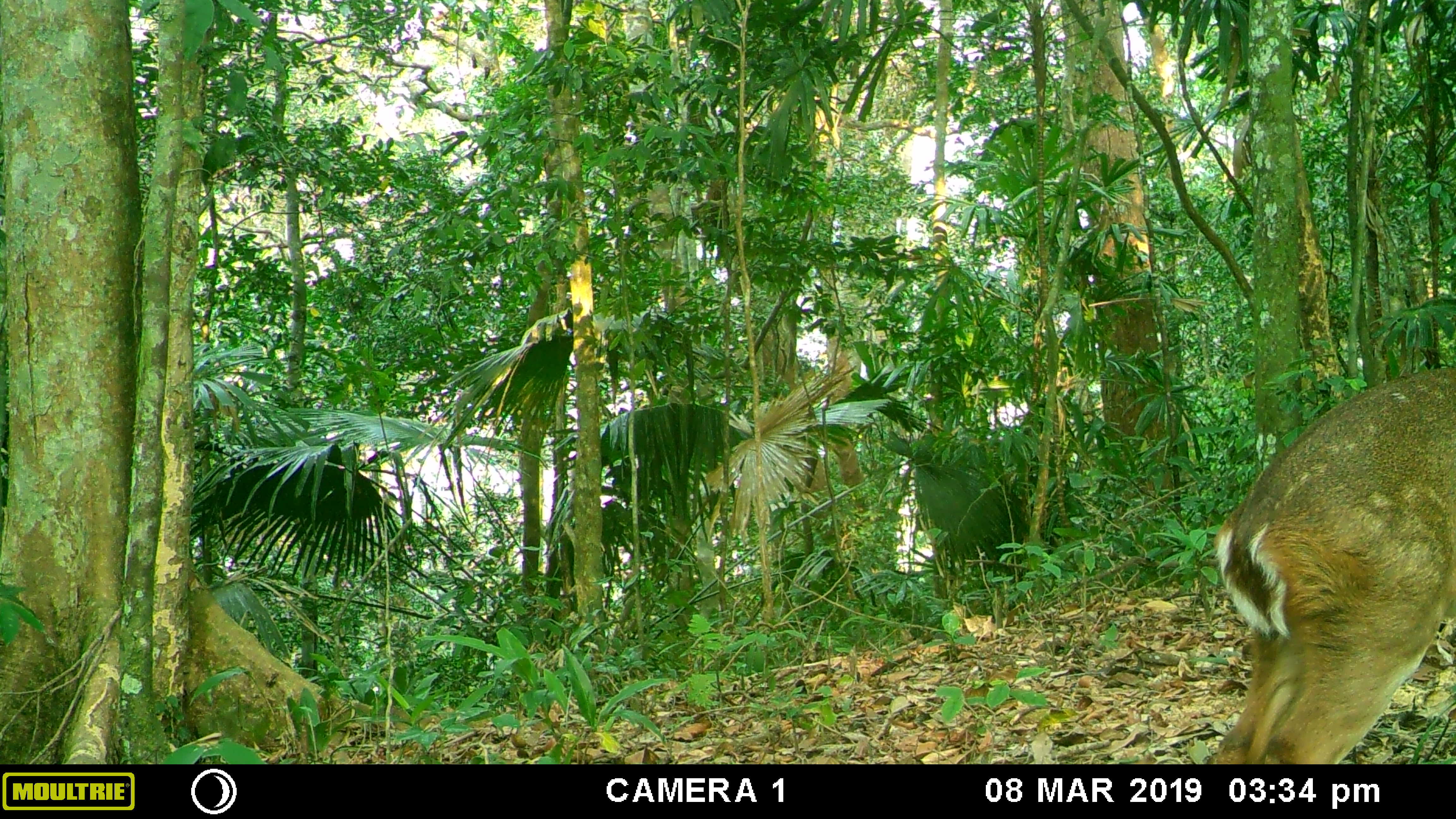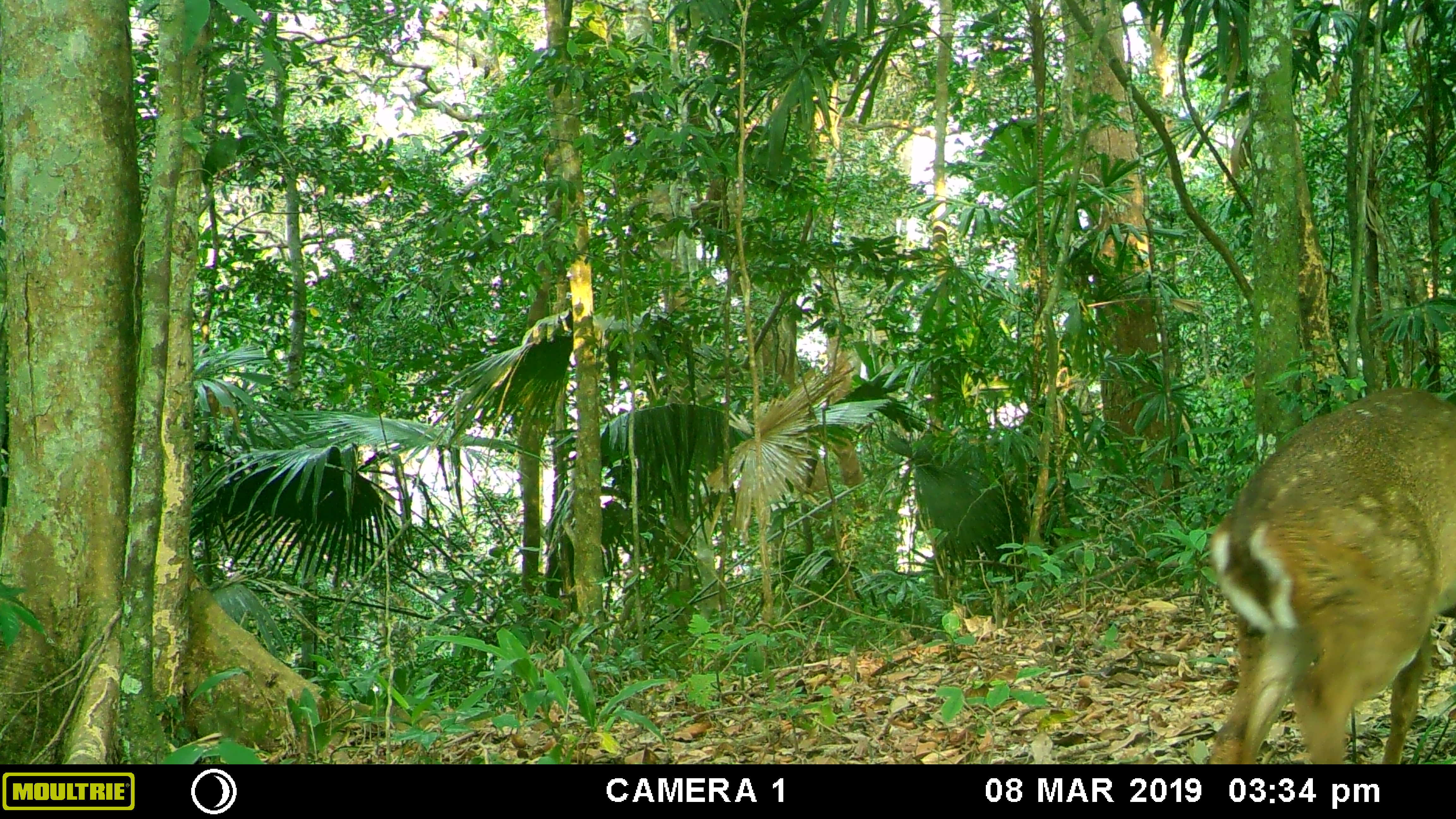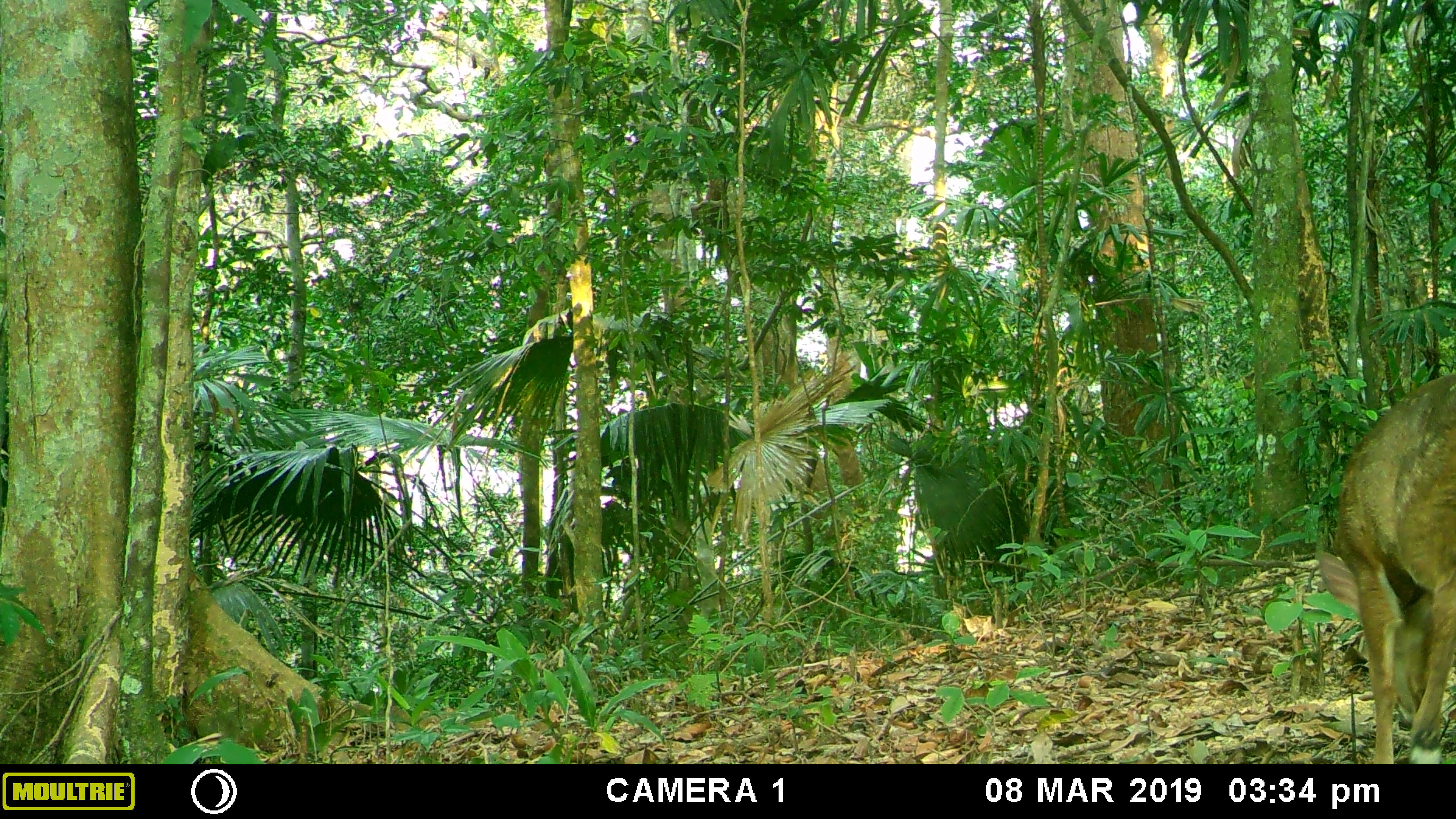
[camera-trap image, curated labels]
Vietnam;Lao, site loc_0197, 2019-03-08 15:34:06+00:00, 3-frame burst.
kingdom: Animalia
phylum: Chordata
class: Mammalia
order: Artiodactyla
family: Cervidae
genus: Muntiacus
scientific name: Muntiacus vuquangensis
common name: large-antlered muntjac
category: large antlered muntjac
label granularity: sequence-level